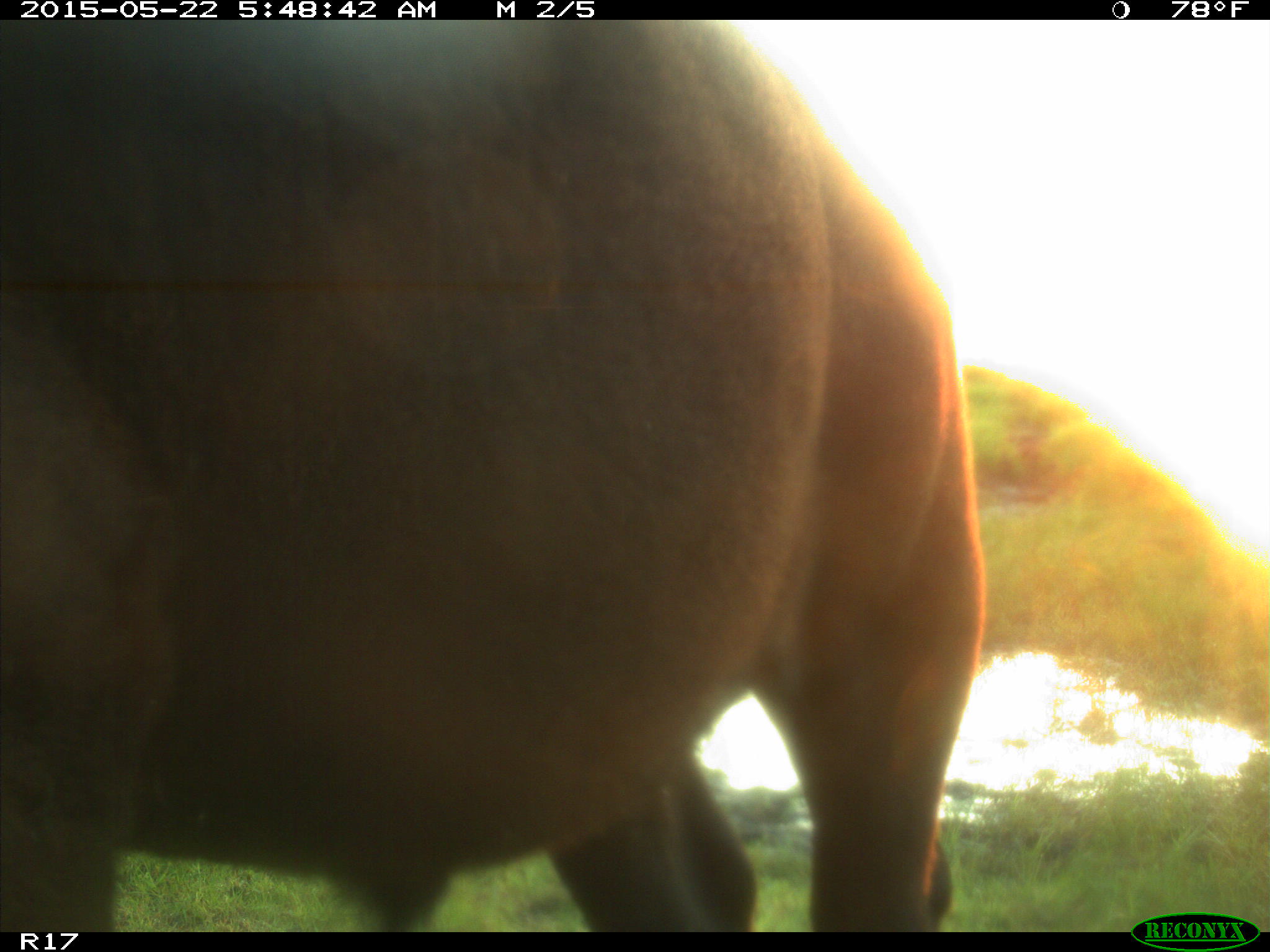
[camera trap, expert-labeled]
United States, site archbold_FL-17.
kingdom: Animalia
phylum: Chordata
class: Mammalia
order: Artiodactyla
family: Bovidae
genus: Bos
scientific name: Bos taurus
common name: domestic cow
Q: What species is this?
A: Bos taurus (domestic cow).